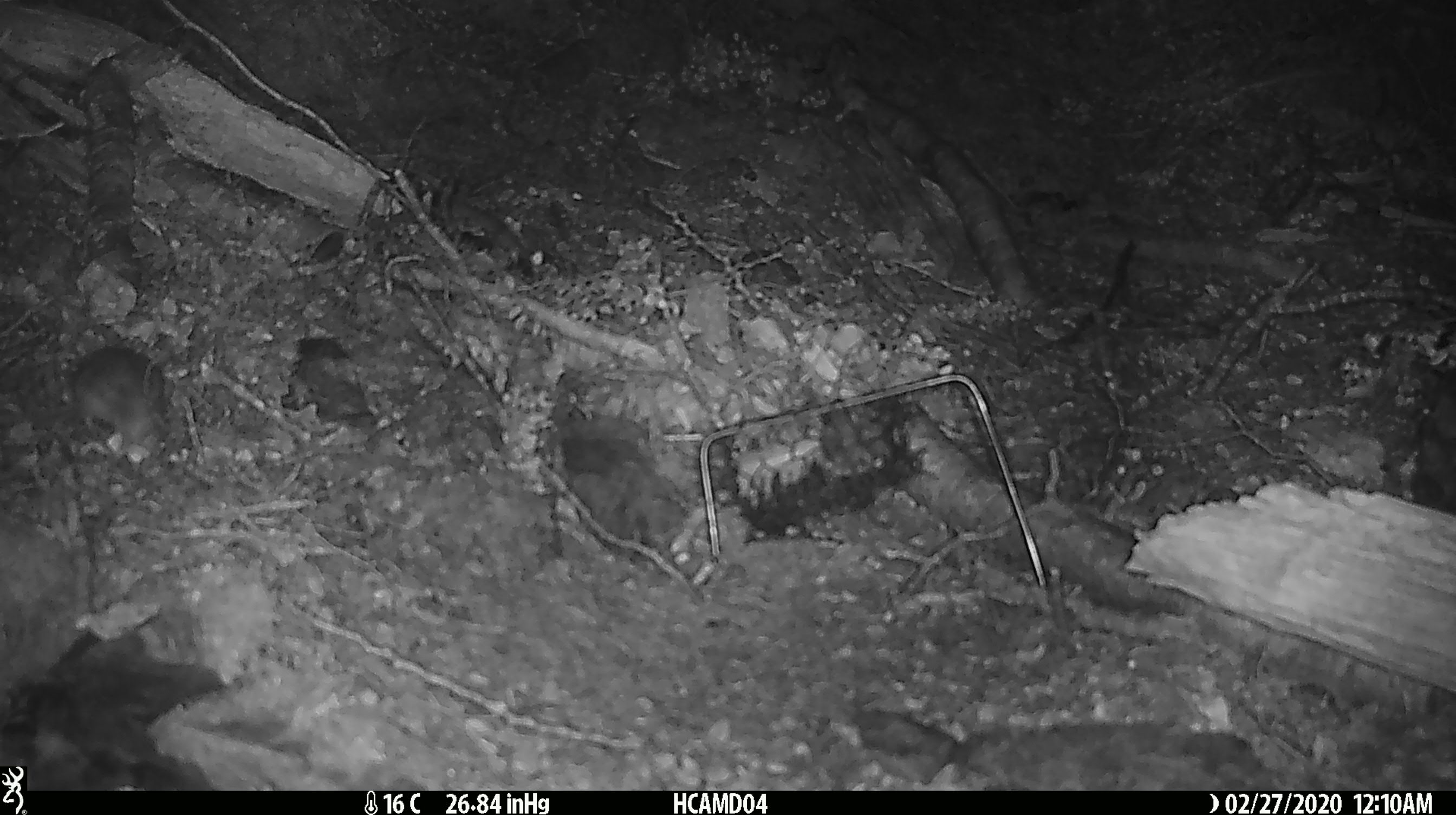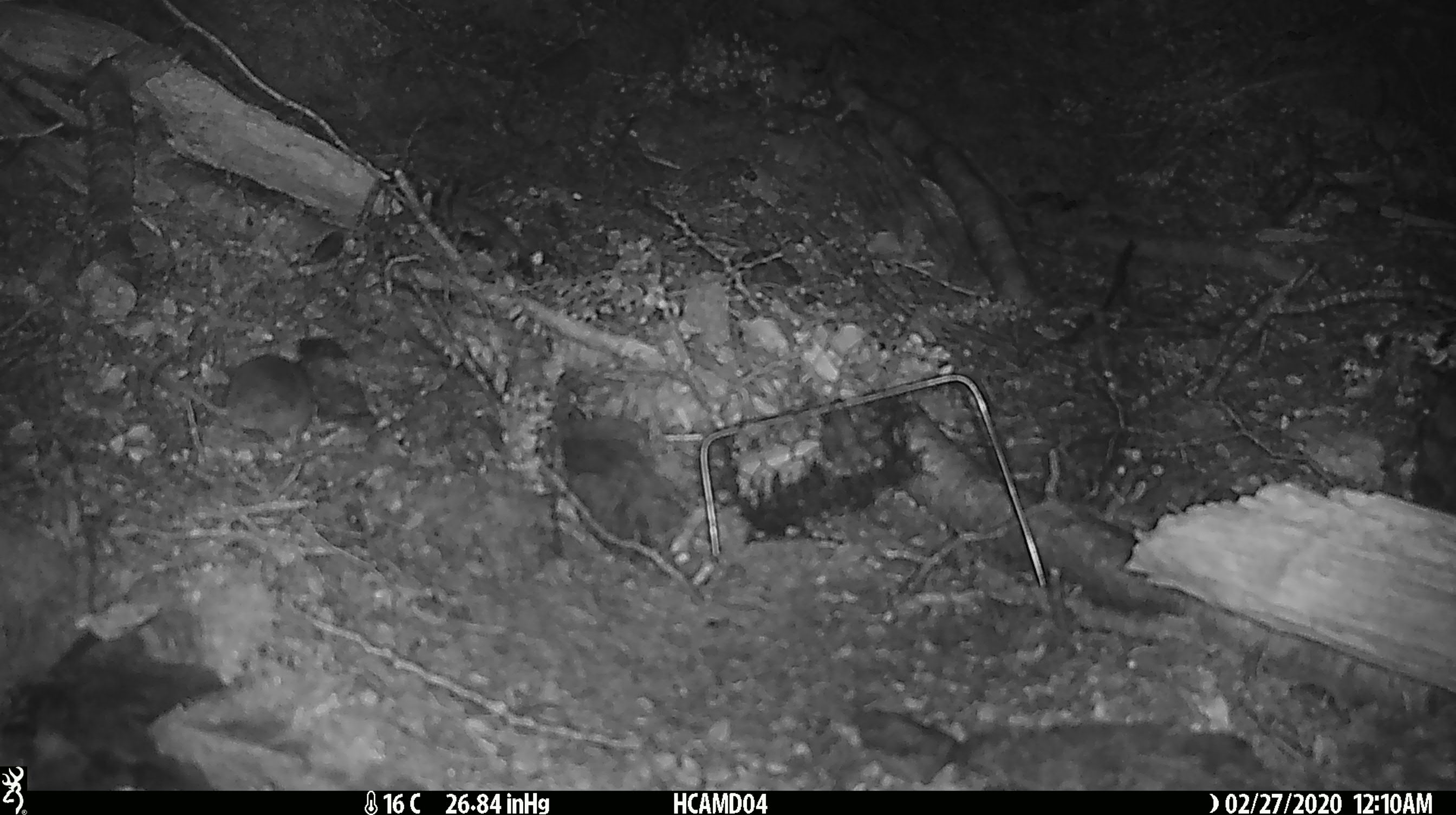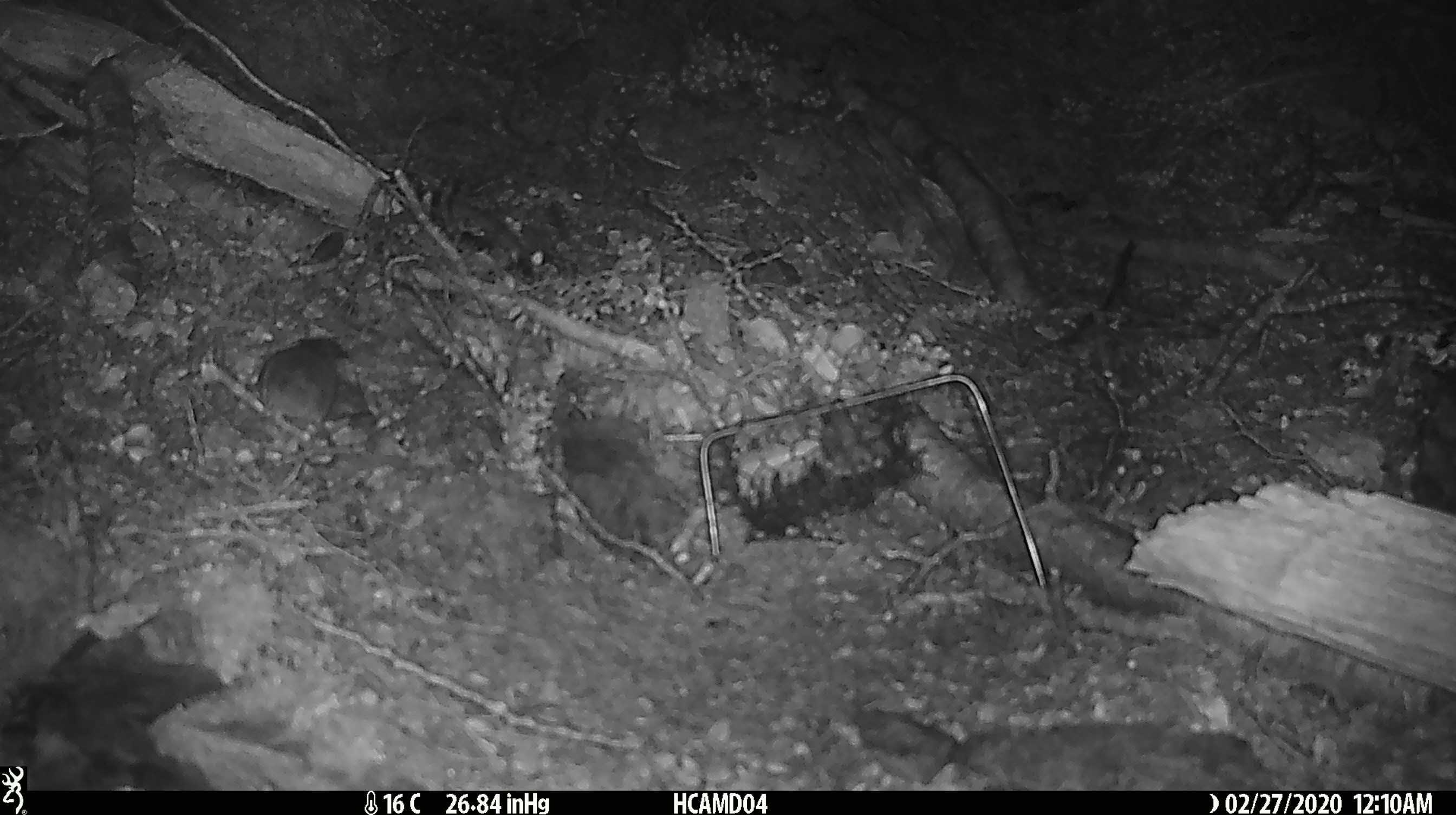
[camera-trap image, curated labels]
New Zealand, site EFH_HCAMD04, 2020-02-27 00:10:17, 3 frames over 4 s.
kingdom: Animalia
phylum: Chordata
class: Mammalia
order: Rodentia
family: Muridae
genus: Mus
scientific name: Mus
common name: mouse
Mouse (Mus).